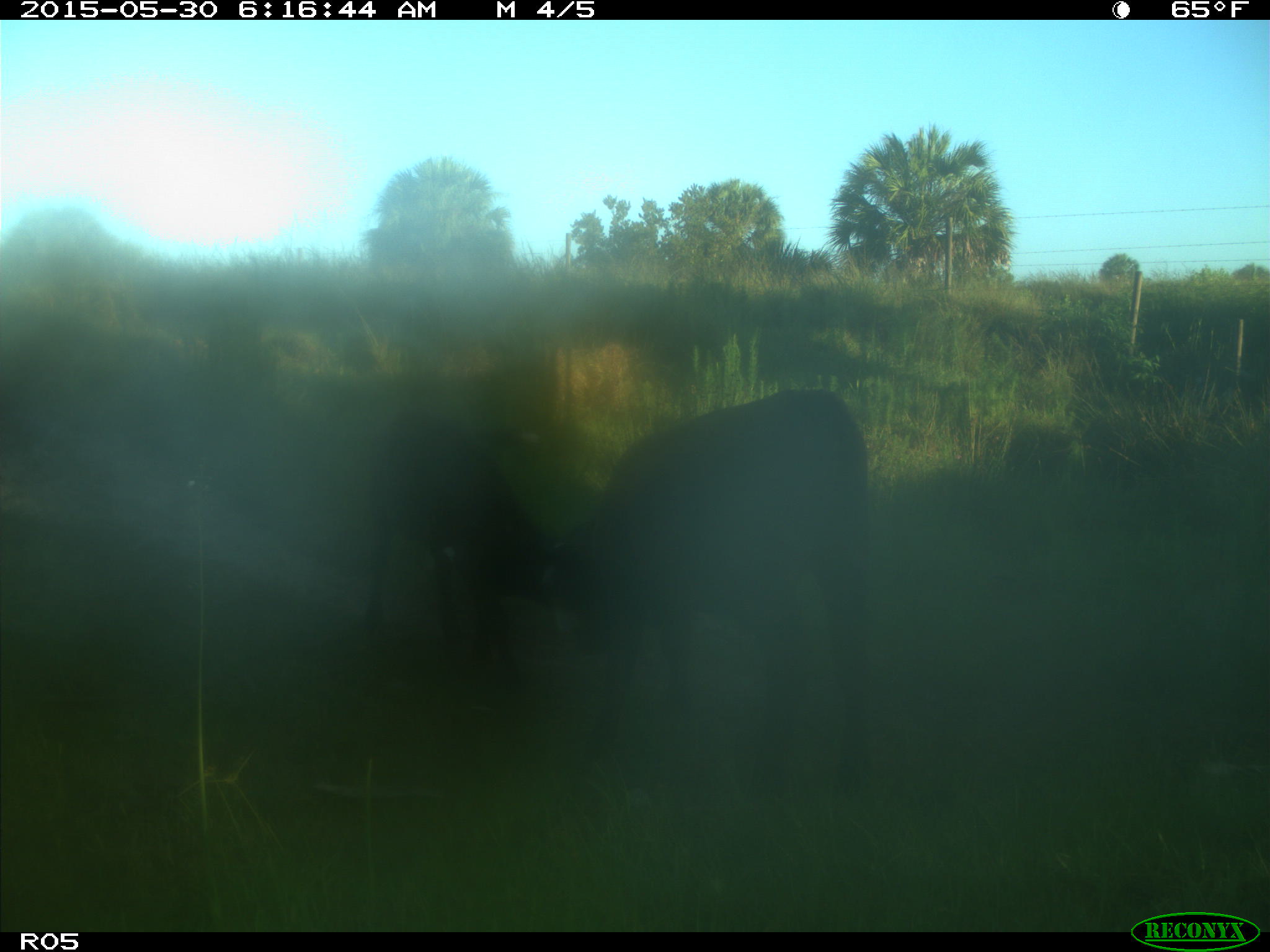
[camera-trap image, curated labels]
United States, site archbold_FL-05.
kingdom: Animalia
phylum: Chordata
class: Mammalia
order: Artiodactyla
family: Bovidae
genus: Bos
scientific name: Bos taurus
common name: domestic cow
Bos taurus (domestic cow).